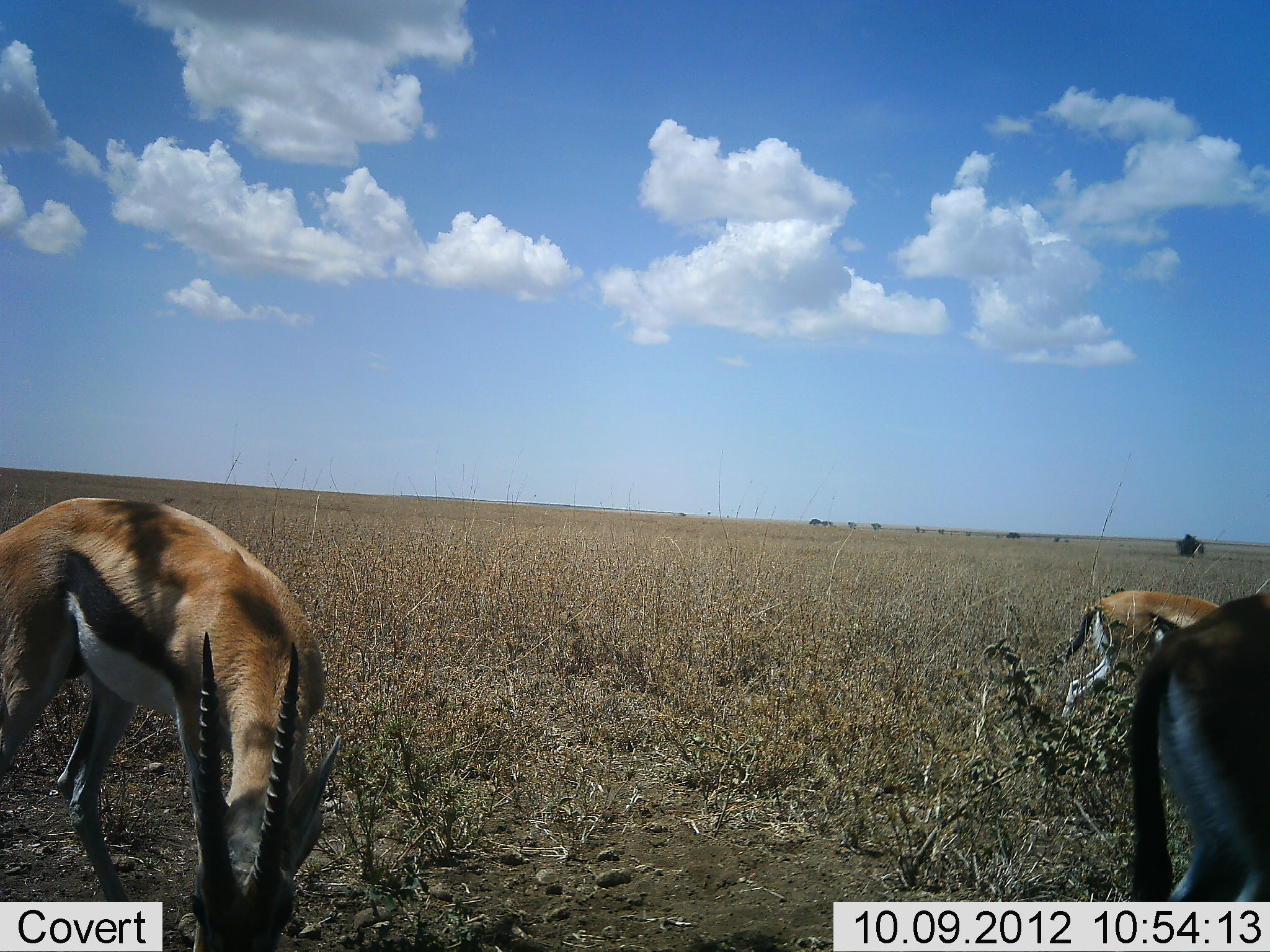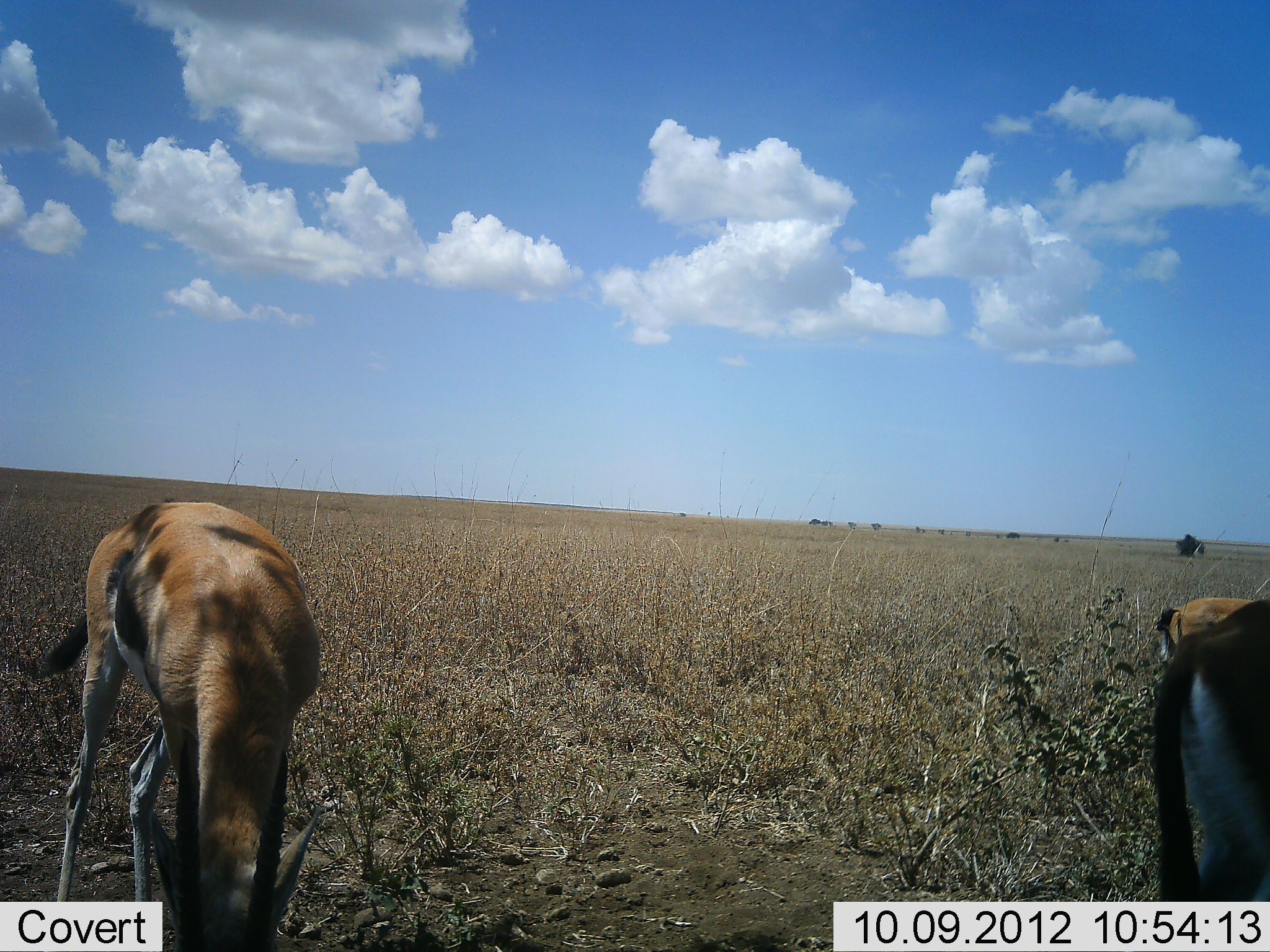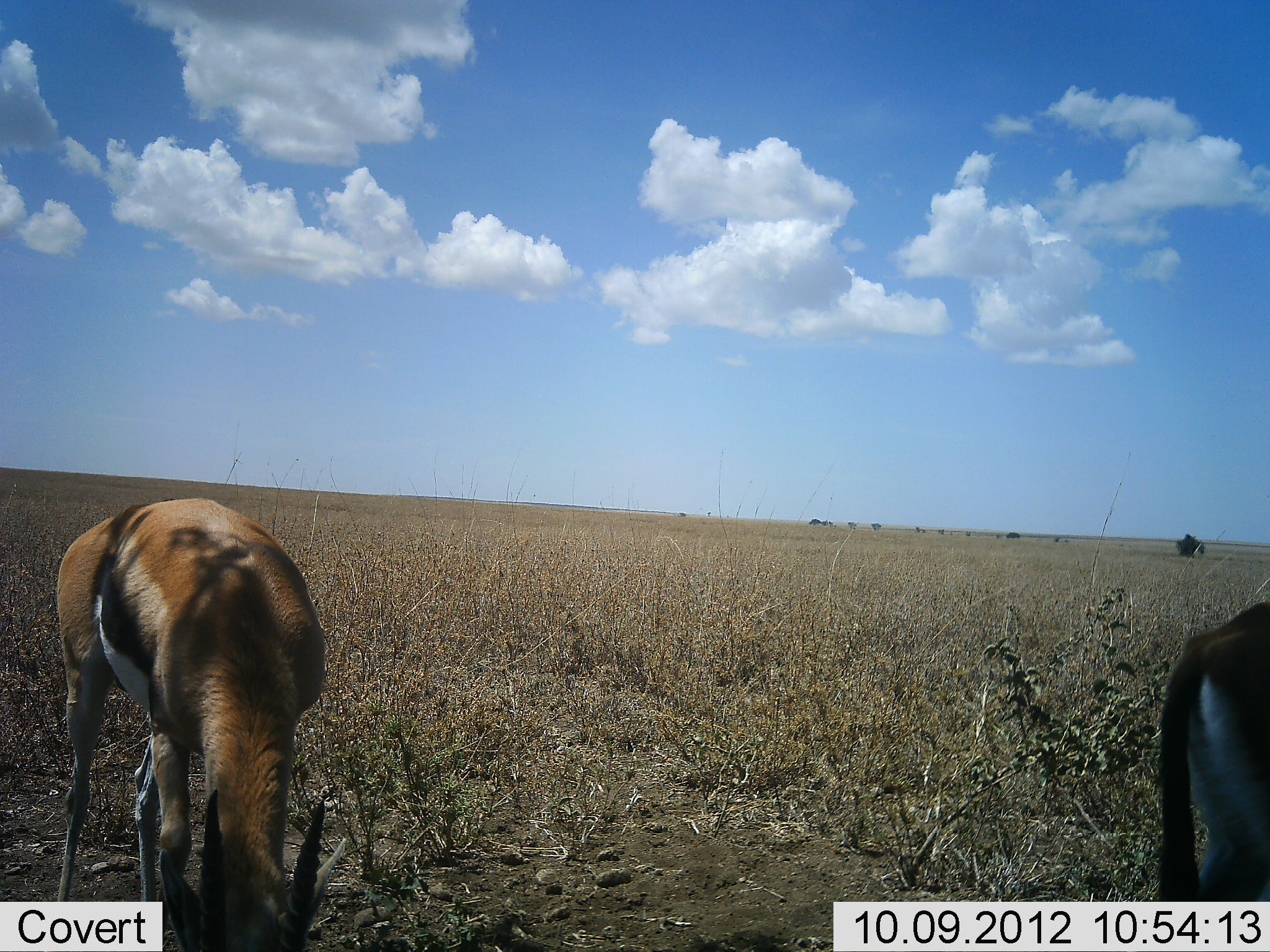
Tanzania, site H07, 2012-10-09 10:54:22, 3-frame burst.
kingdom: Animalia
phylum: Chordata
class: Mammalia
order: Artiodactyla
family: Bovidae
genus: Eudorcas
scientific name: Eudorcas thomsonii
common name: thomson's gazelle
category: gazellethomsons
Gazellethomsons (thomson's gazelle) (Eudorcas thomsonii), count 3. Behavior (volunteer vote fractions): standing 40%, resting 0%, moving 40%, interacting 0%. Young present (vote fraction): 0%. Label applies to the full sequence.